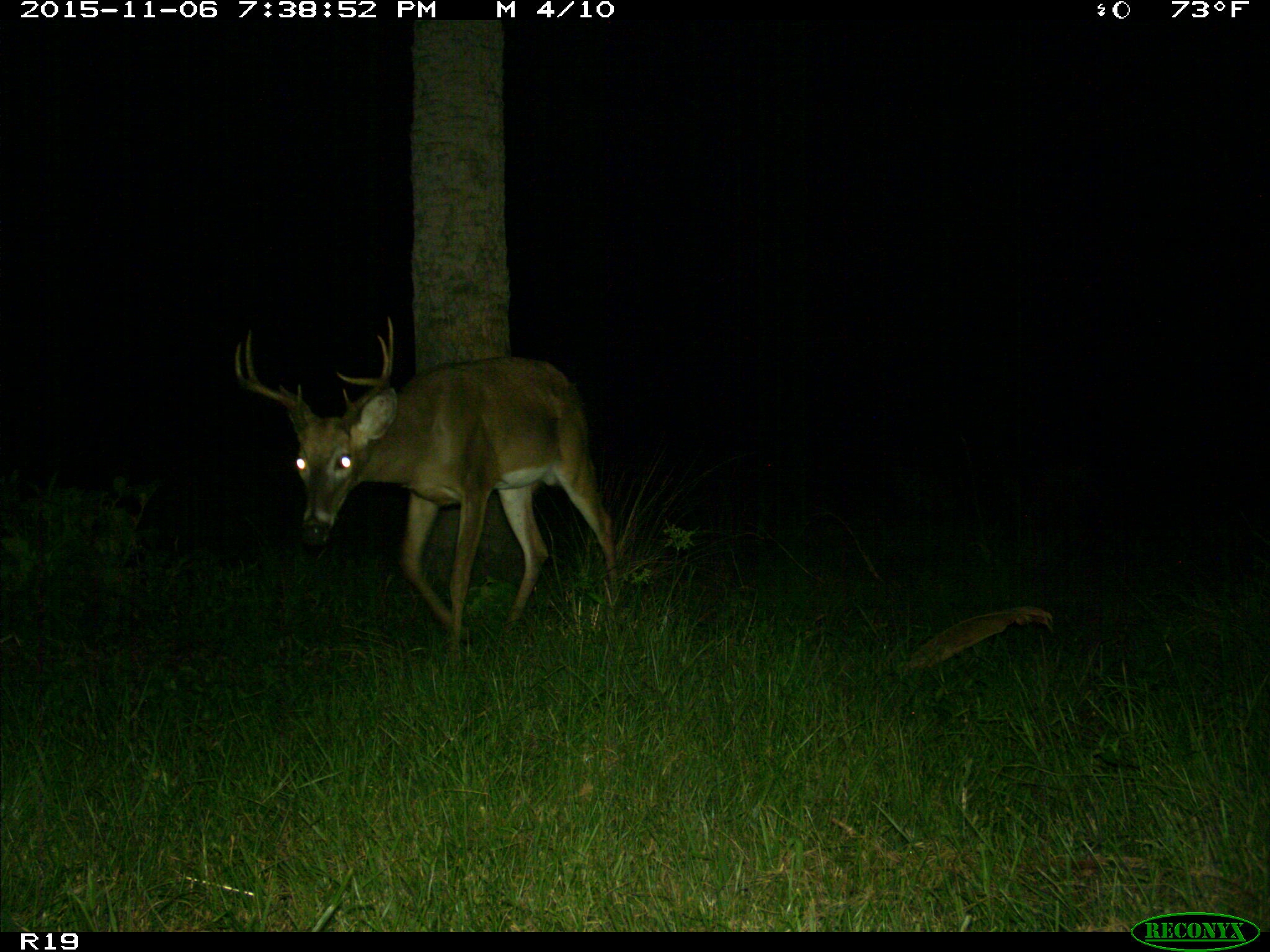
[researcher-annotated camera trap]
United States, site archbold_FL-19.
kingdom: Animalia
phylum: Chordata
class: Mammalia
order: Artiodactyla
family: Cervidae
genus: Odocoileus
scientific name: Odocoileus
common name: deer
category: unidentified deer